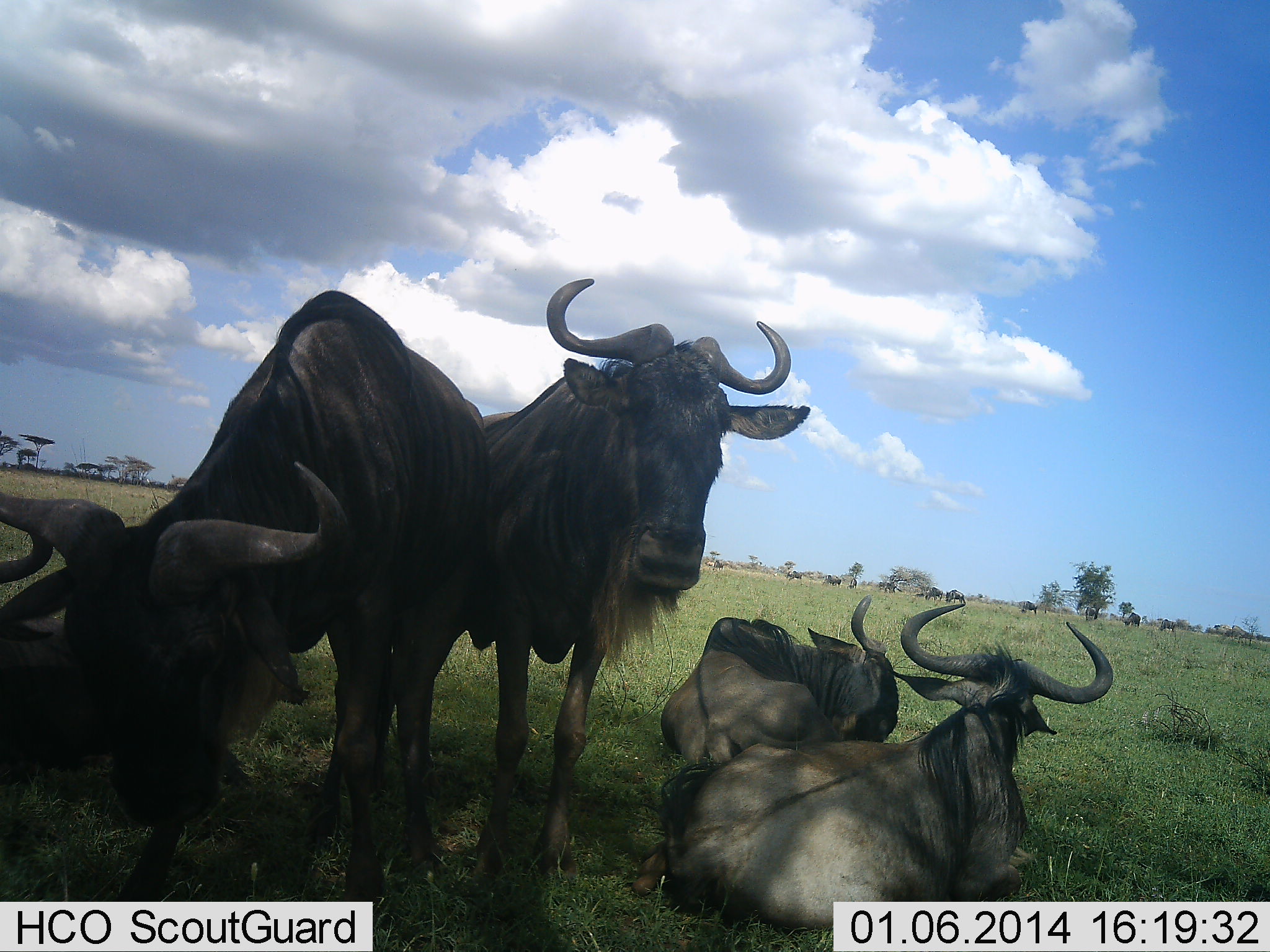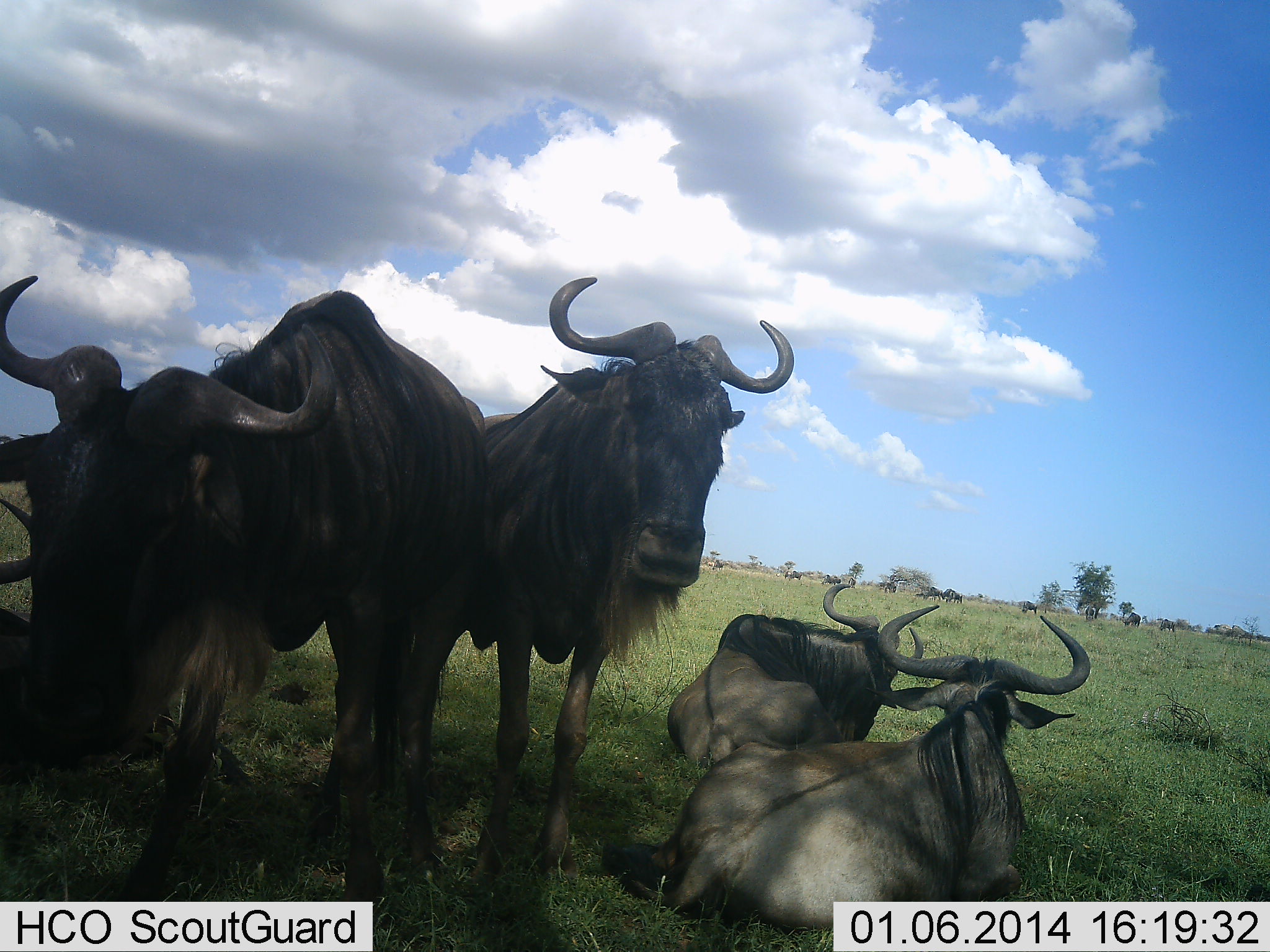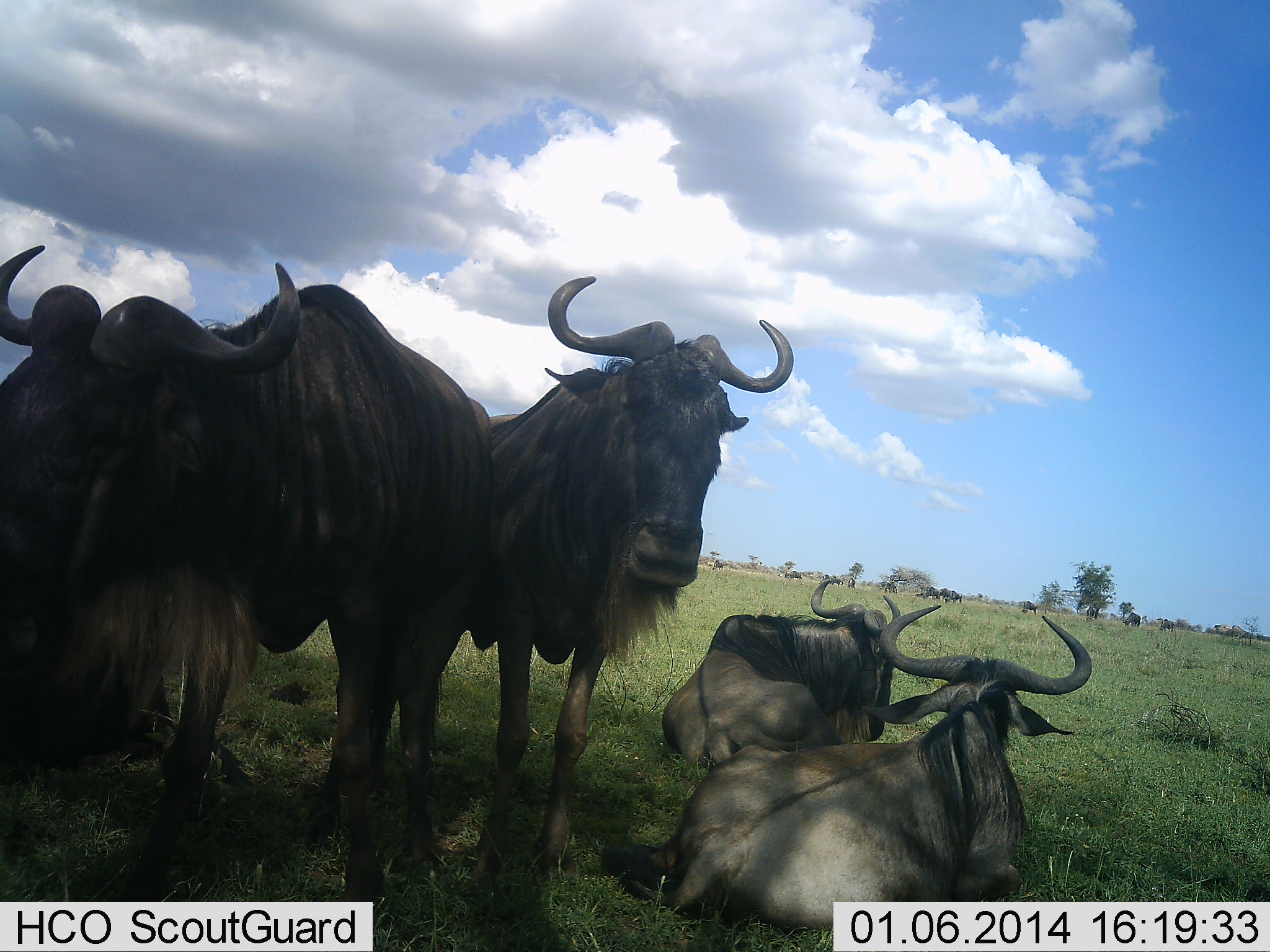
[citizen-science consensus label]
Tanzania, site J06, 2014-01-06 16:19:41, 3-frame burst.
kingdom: Animalia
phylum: Chordata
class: Mammalia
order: Artiodactyla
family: Bovidae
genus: Connochaetes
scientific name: Connochaetes taurinus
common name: blue wildebeest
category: wildebeest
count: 5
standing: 90%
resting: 100%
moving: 0%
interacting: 0%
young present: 0%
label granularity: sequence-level